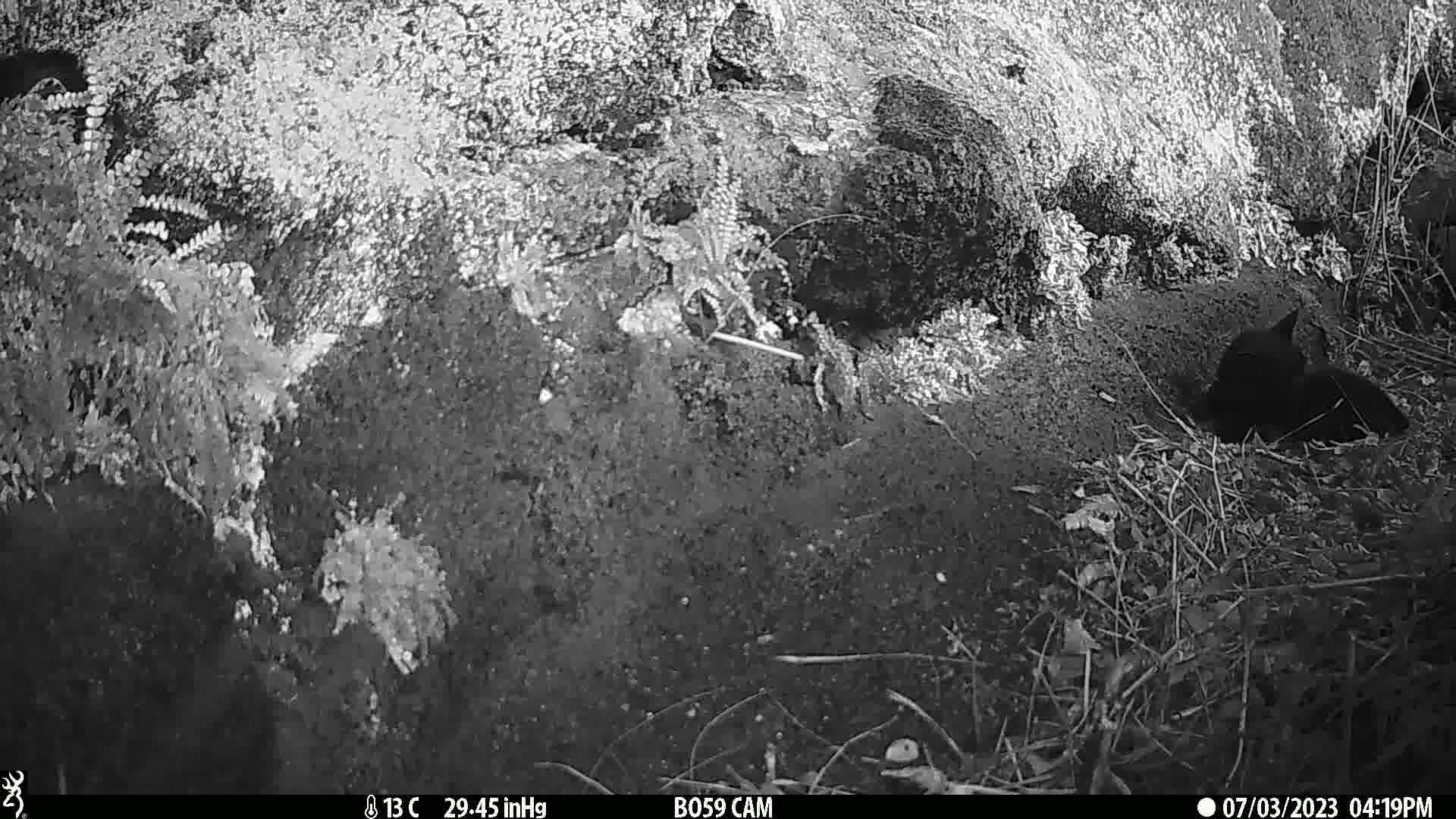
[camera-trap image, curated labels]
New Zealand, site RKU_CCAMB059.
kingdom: Animalia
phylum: Chordata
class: Mammalia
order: Carnivora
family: Felidae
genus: Felis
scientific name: Felis catus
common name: domestic cat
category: cat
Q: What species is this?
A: Cat (domestic cat) (Felis catus).